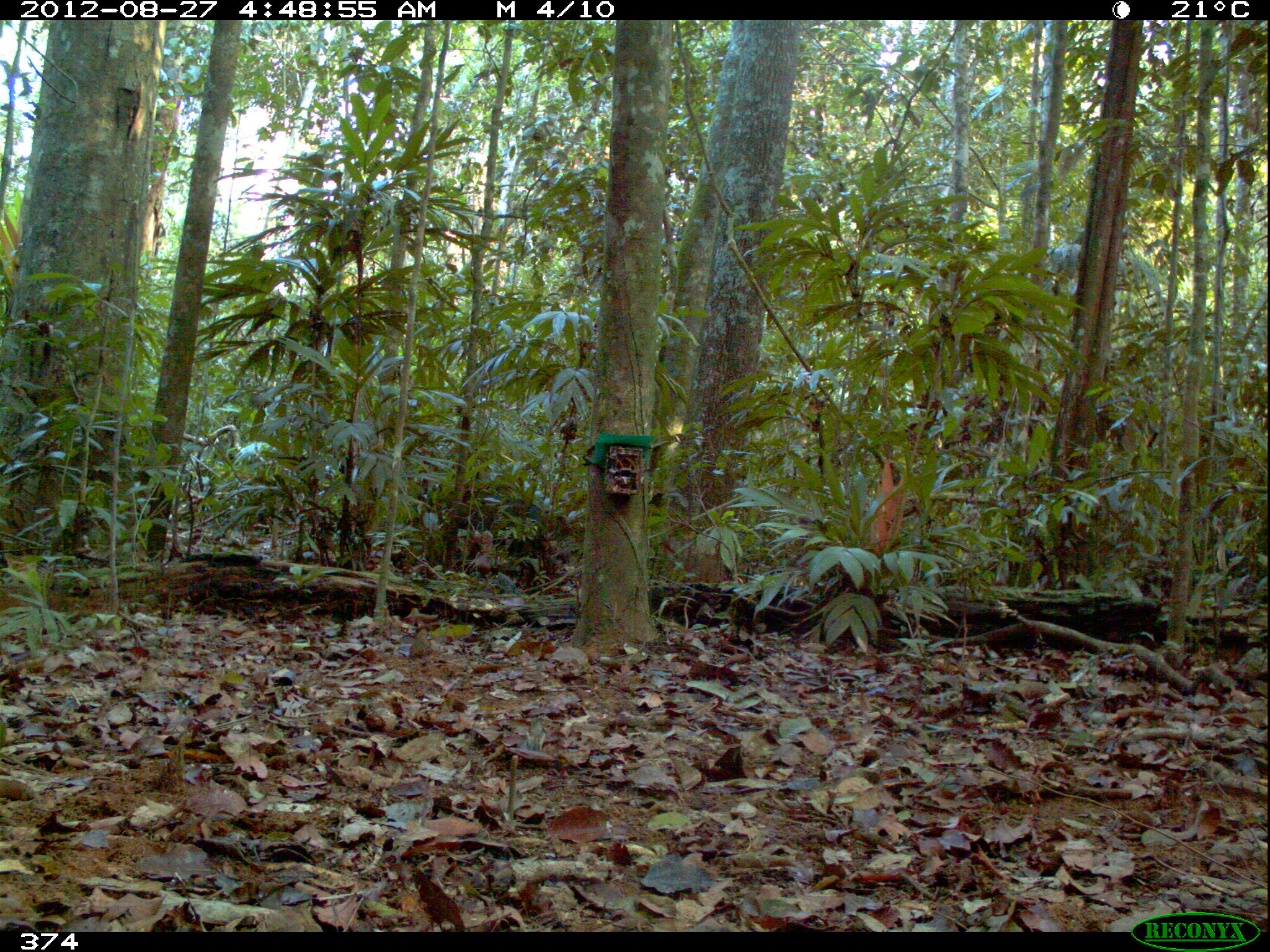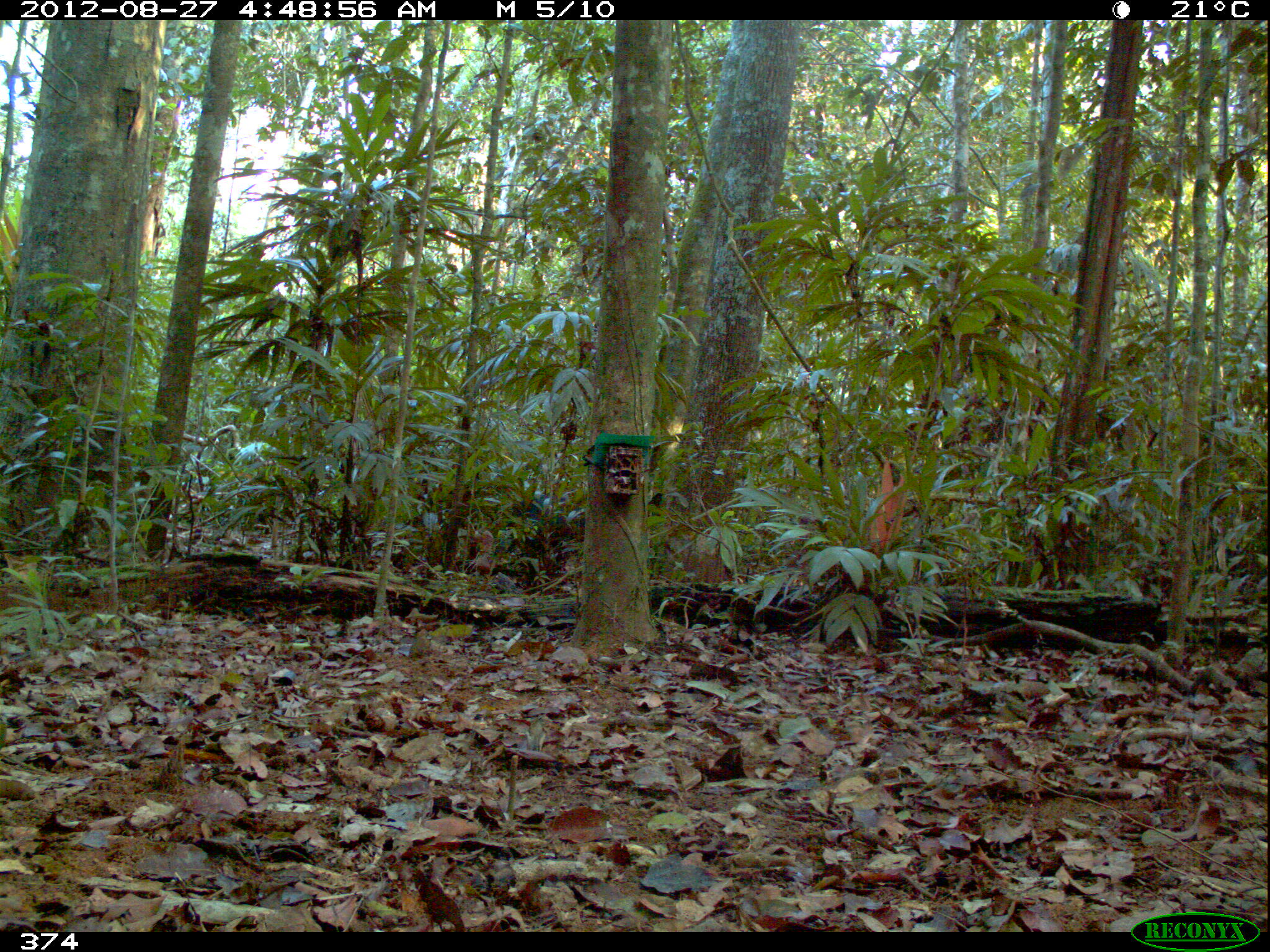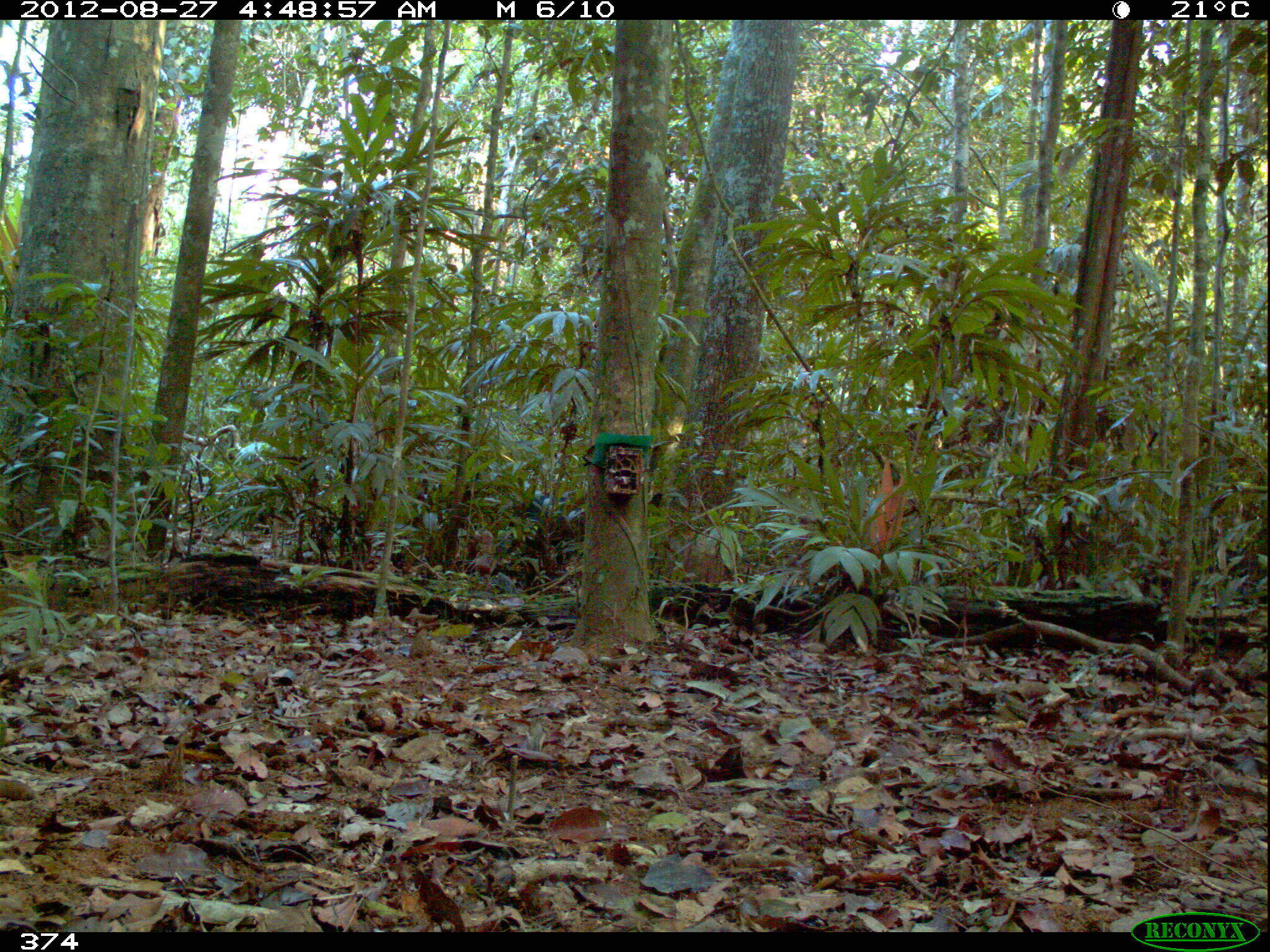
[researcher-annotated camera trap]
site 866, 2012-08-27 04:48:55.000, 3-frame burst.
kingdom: Animalia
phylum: Chordata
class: Mammalia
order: Artiodactyla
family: Tayassuidae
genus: Tayassu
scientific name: Tayassu pecari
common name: white-lipped peccary